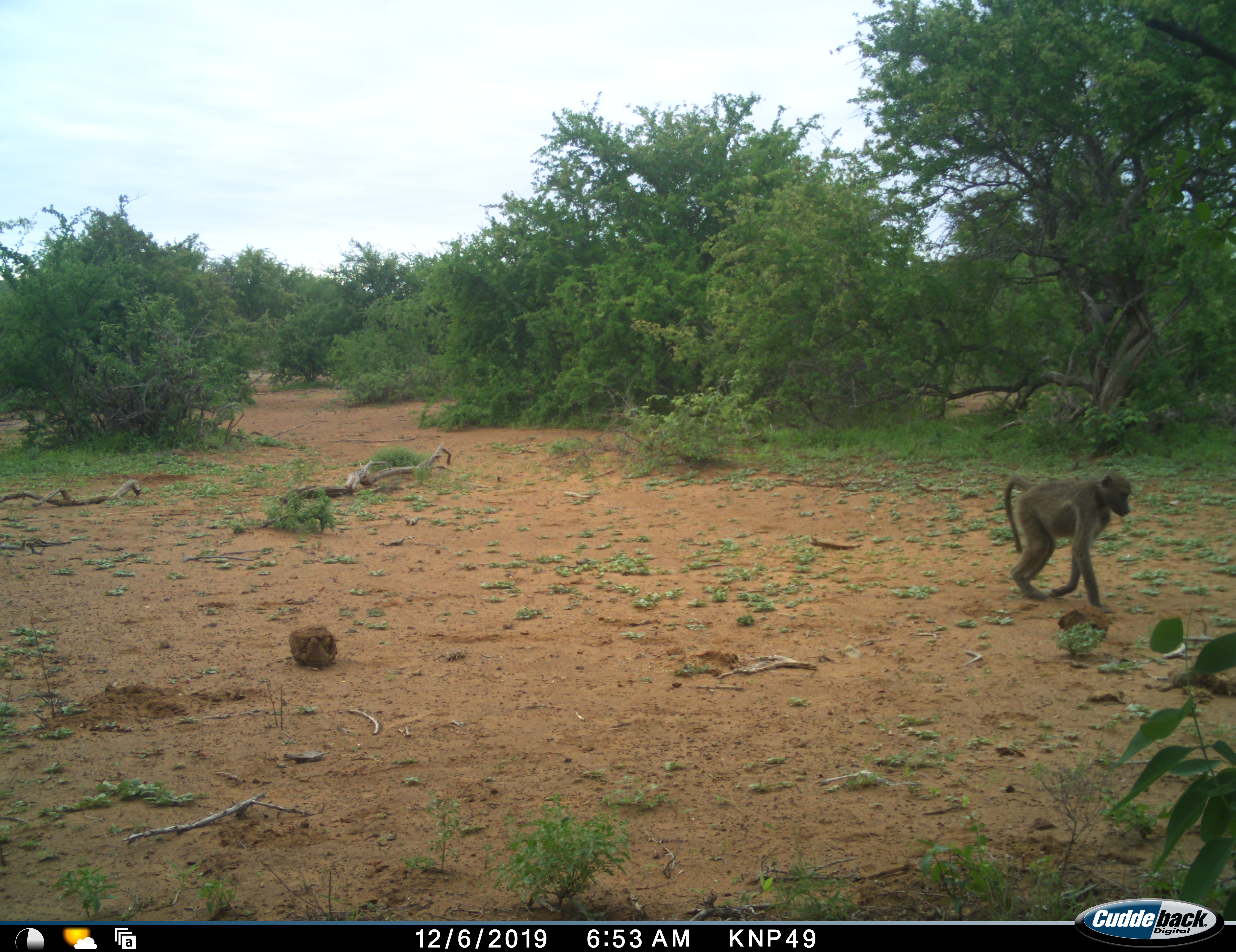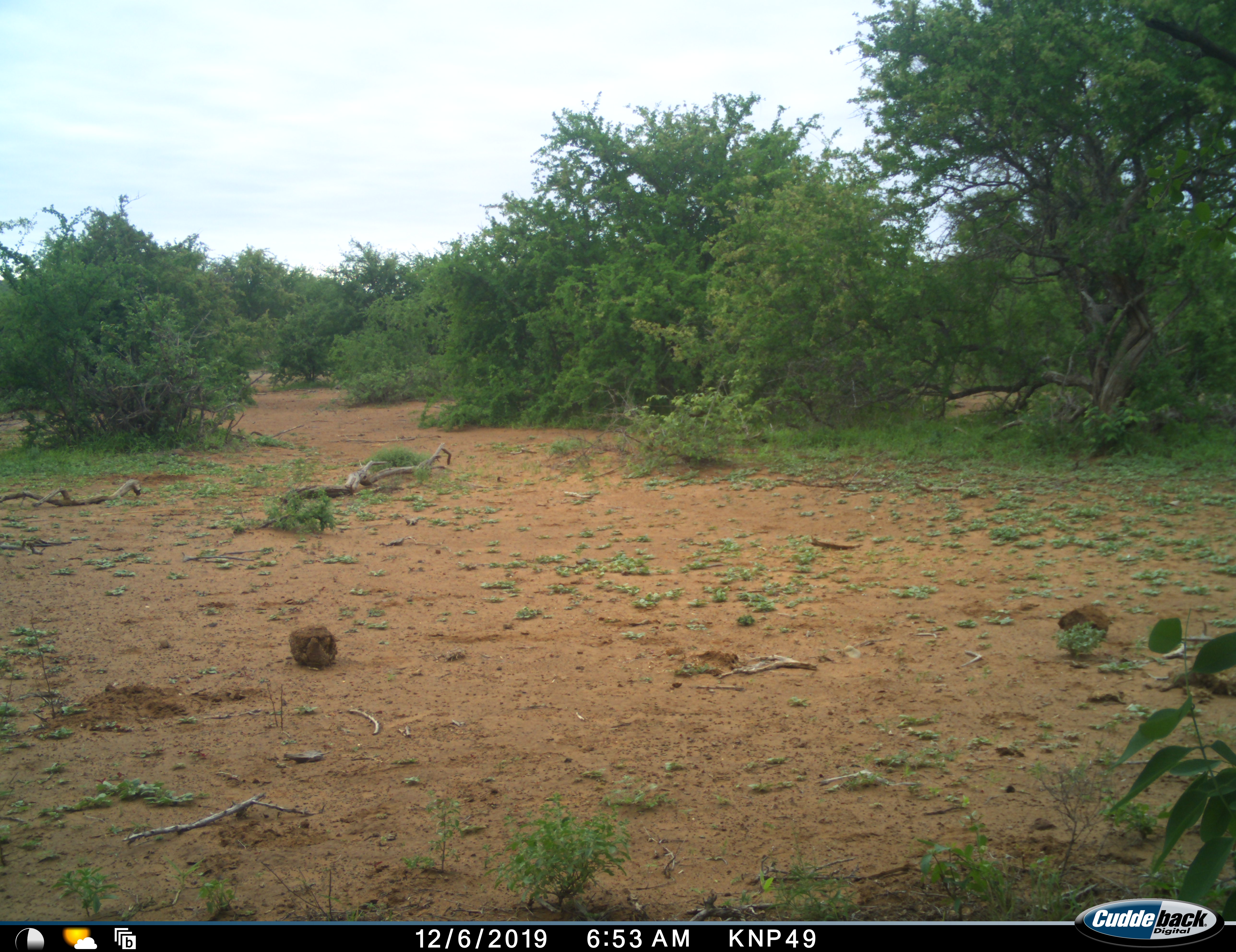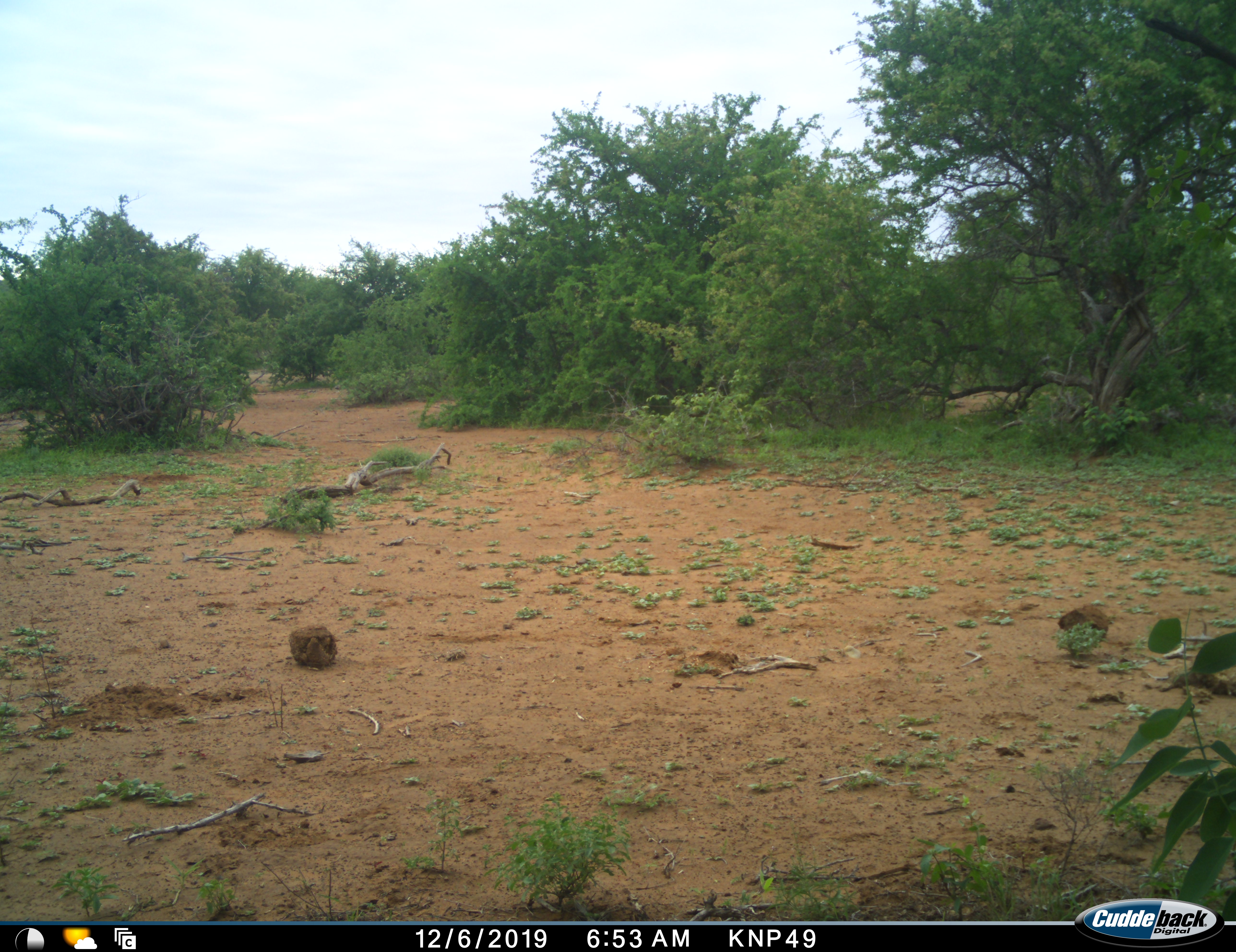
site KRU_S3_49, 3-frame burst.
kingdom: Animalia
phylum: Chordata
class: Mammalia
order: Primates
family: Cercopithecidae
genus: Papio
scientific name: Papio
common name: baboon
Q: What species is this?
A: Baboon (Papio).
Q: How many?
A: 1.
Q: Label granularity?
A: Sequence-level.